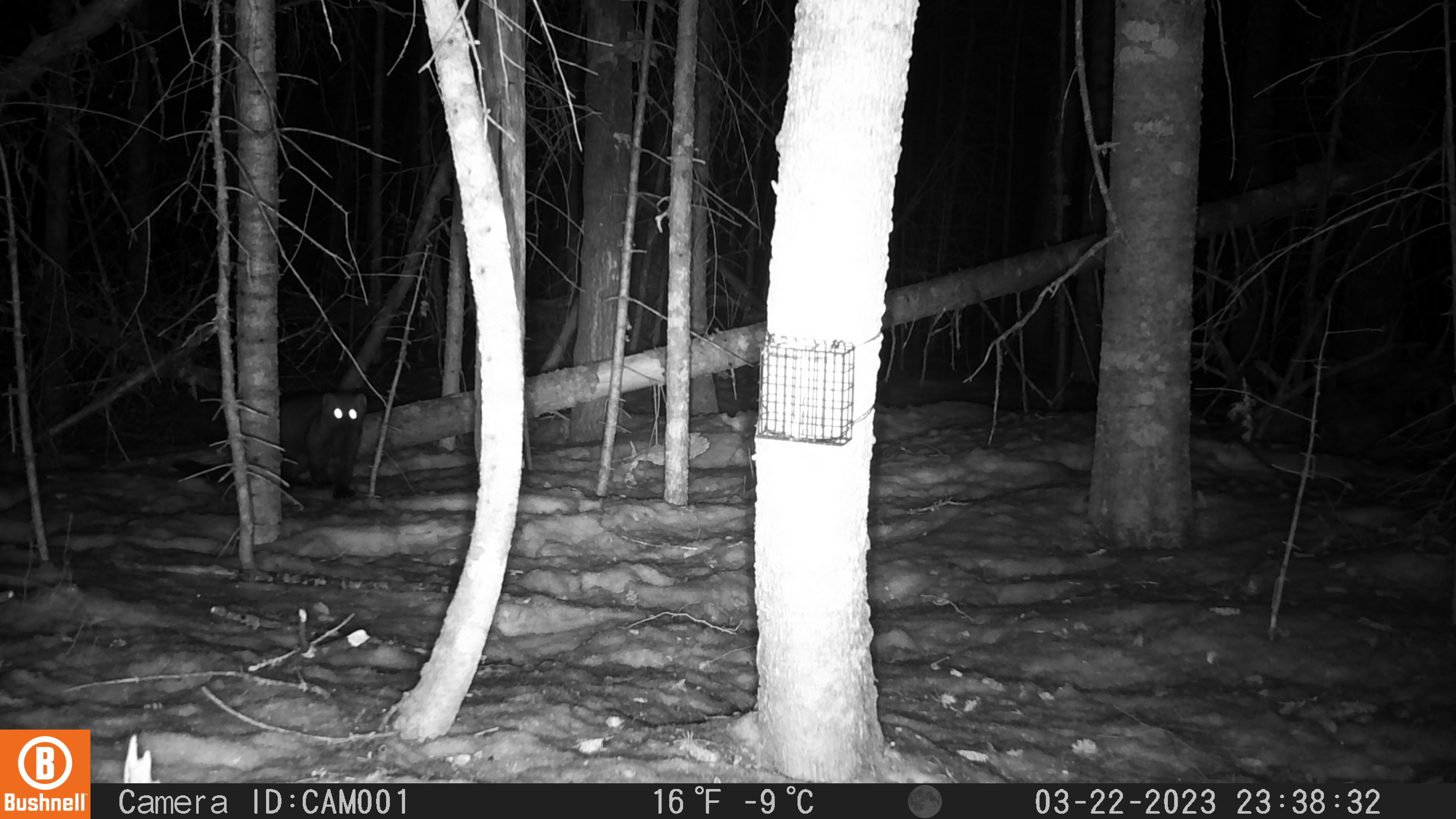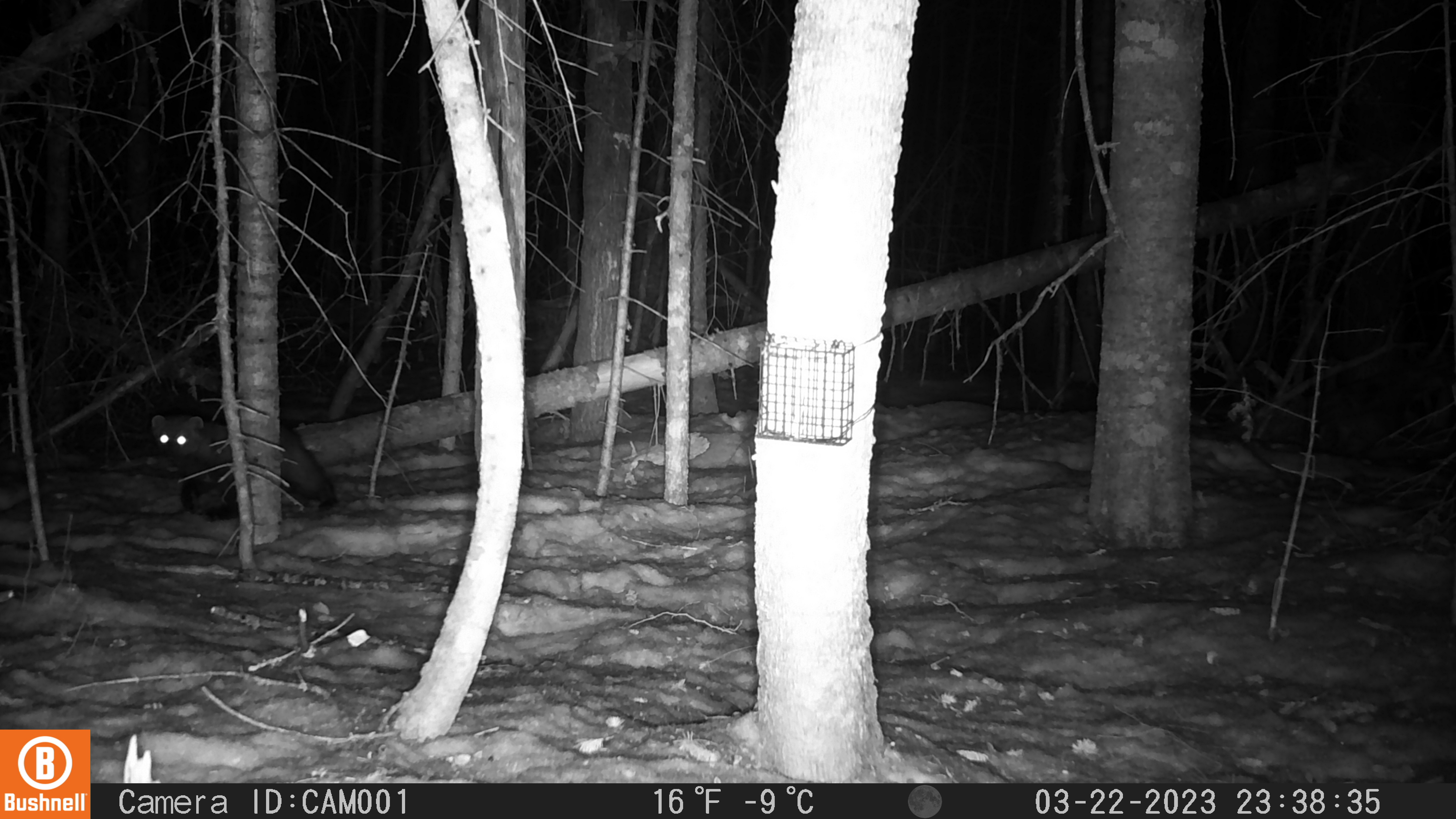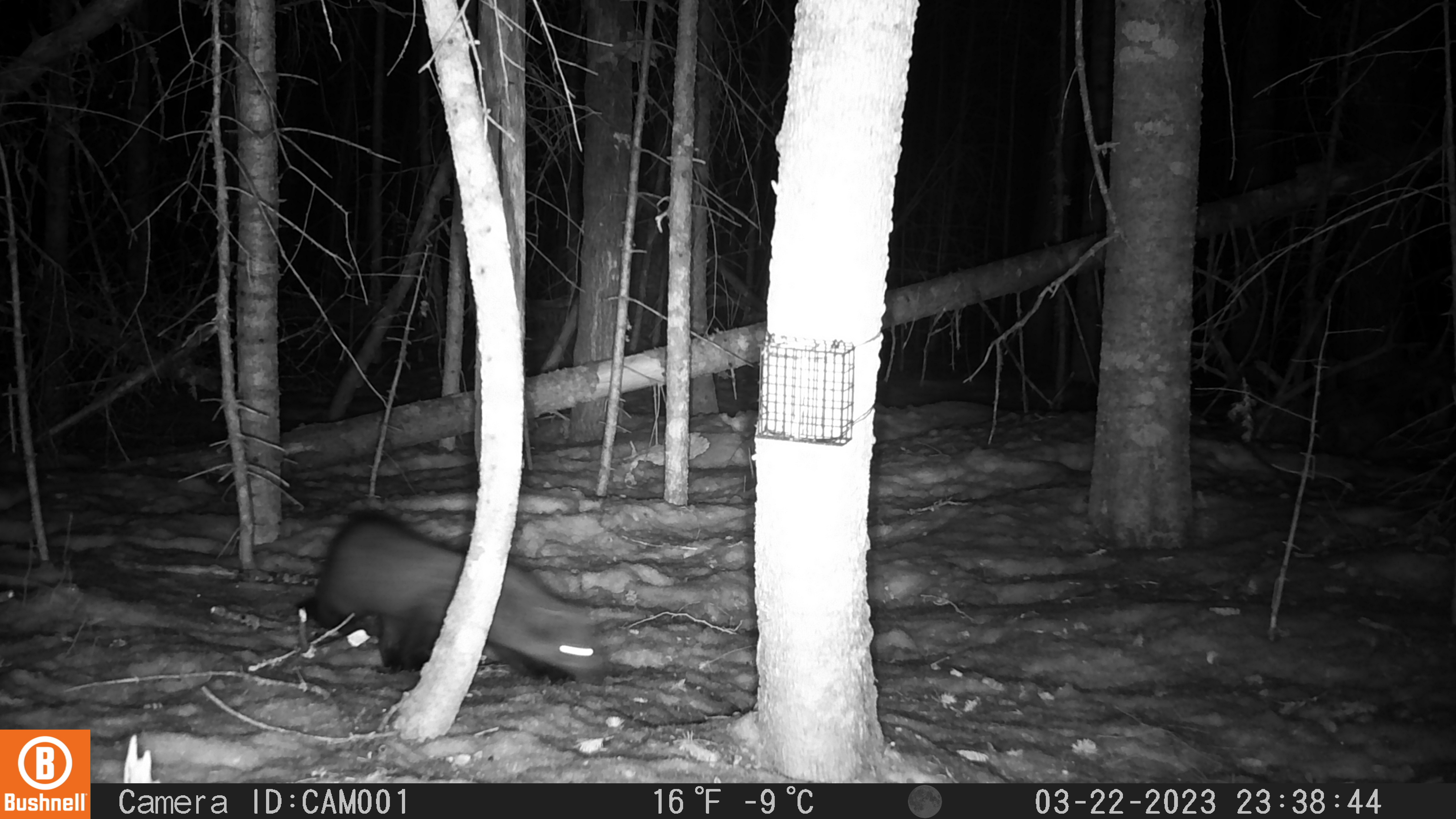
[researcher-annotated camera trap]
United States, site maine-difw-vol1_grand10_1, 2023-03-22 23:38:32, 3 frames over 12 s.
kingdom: Animalia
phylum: Chordata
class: Mammalia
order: Carnivora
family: Mustelidae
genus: Pekania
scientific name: Pekania pennanti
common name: fisher